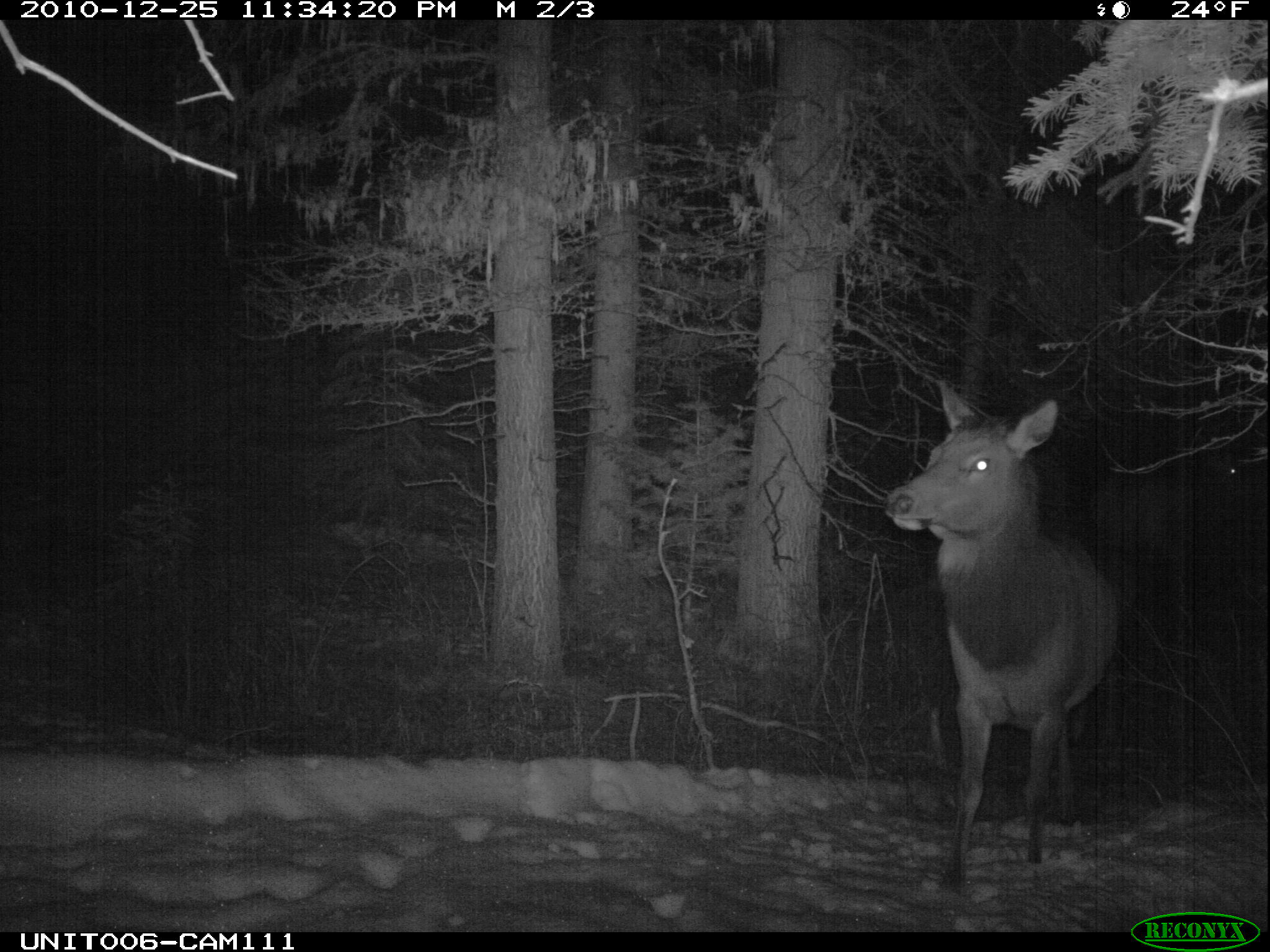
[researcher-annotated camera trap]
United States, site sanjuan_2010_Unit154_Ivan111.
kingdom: Animalia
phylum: Chordata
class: Mammalia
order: Artiodactyla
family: Cervidae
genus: Cervus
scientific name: Cervus elaphus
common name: red deer